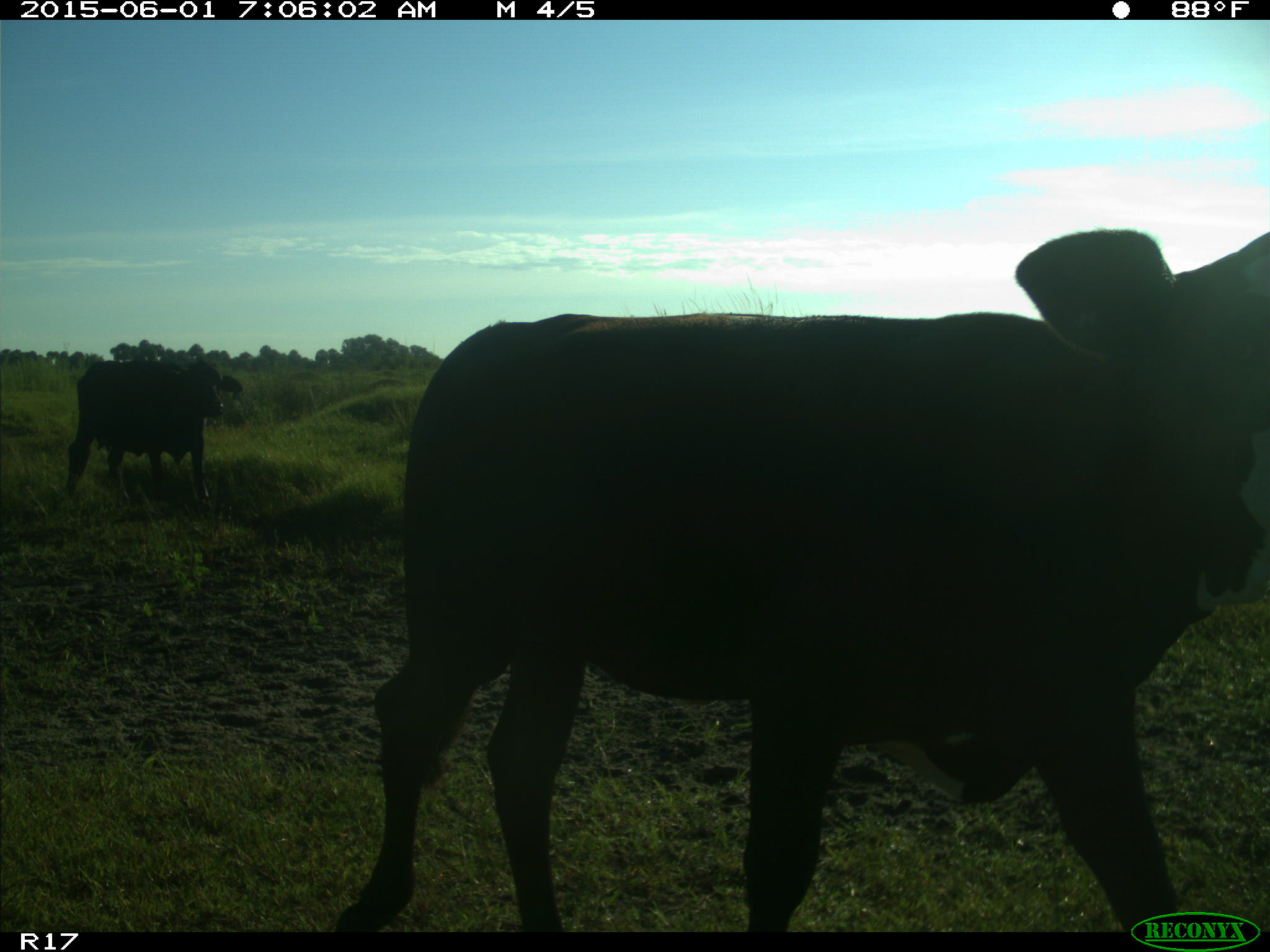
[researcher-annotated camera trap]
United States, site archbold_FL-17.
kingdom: Animalia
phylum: Chordata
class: Mammalia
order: Artiodactyla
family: Bovidae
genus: Bos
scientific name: Bos taurus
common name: domestic cow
Bos taurus (domestic cow).